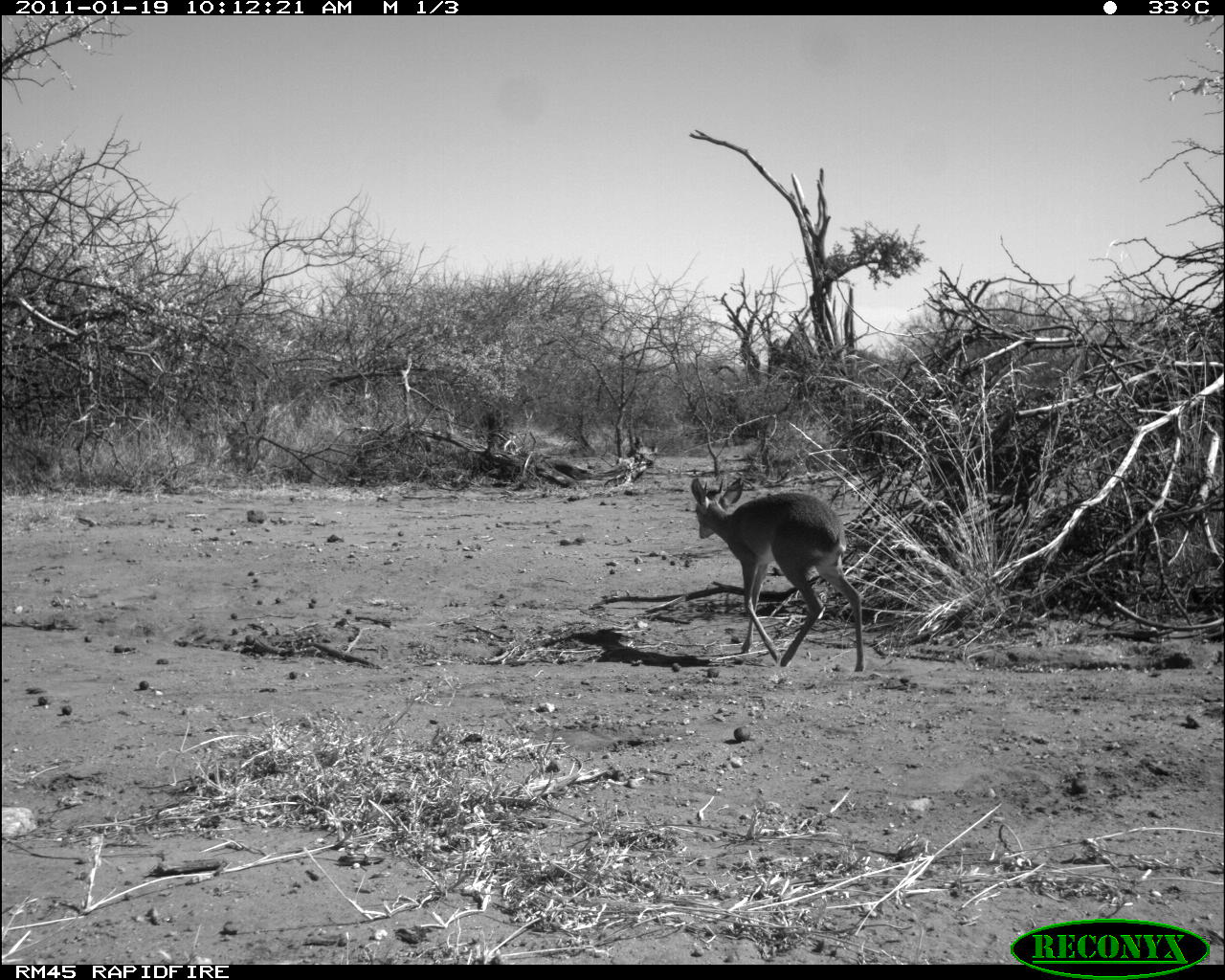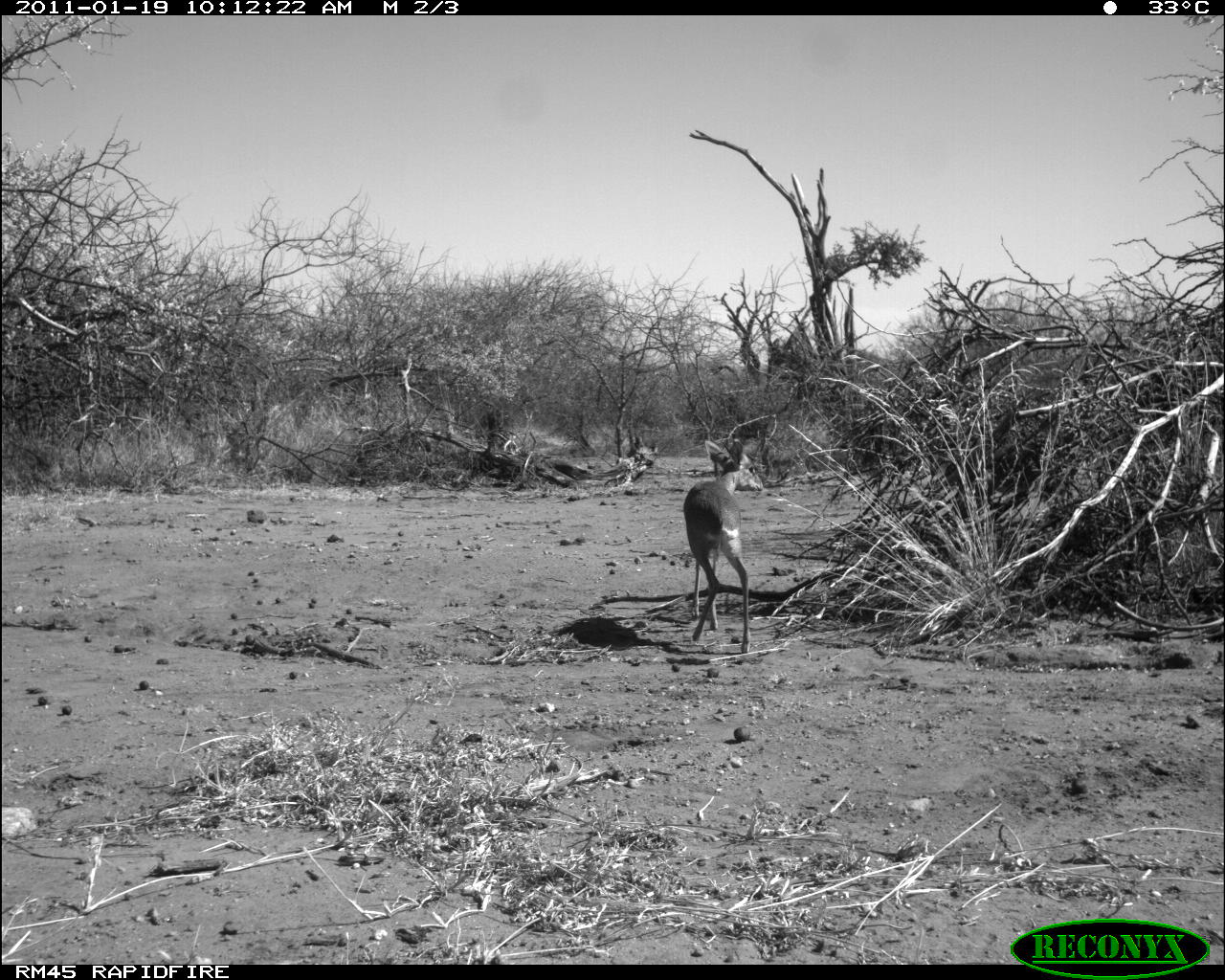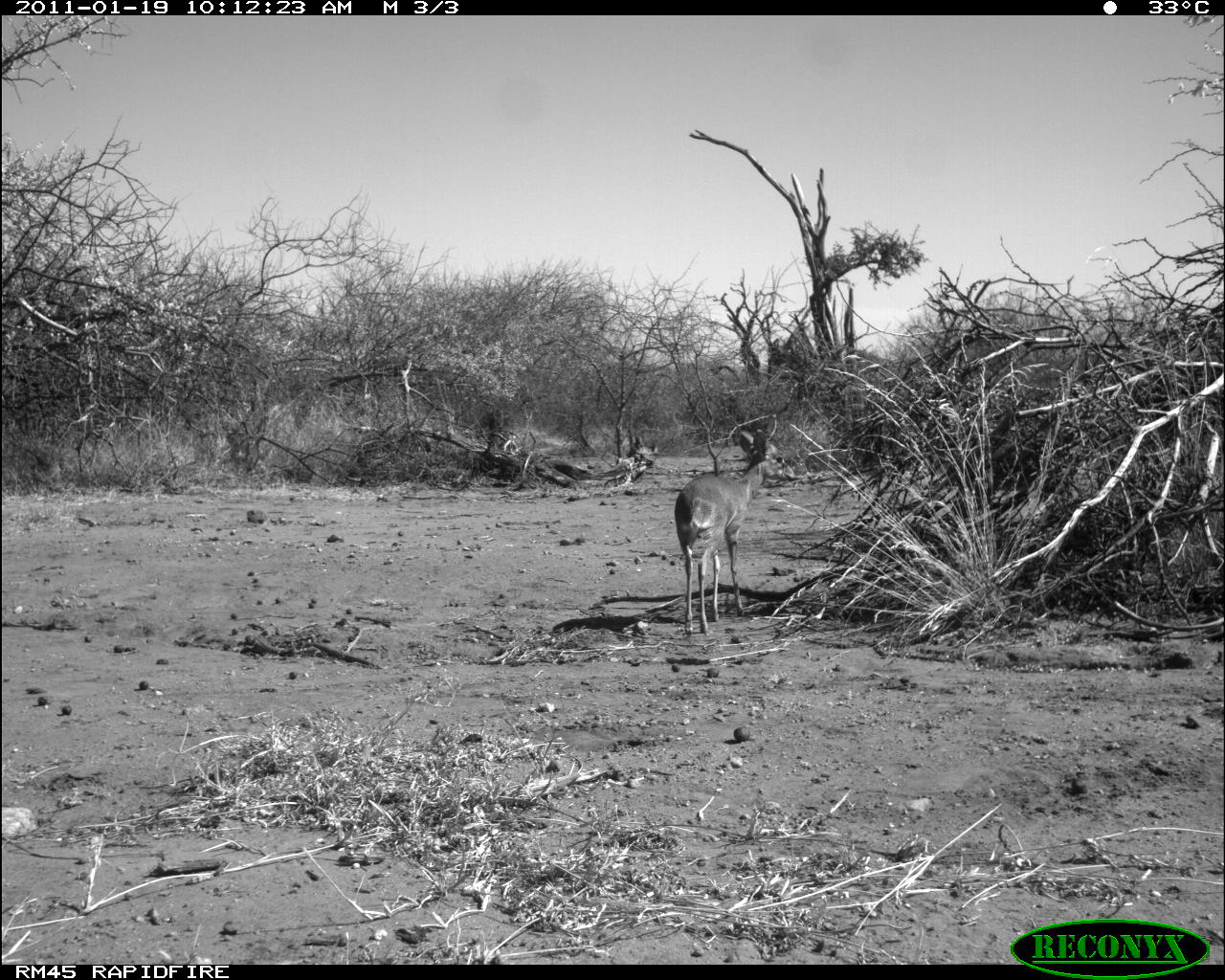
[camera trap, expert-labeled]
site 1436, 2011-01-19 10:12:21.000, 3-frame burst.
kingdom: Animalia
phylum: Chordata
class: Mammalia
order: Artiodactyla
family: Bovidae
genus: Madoqua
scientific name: Madoqua guentheri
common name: günther's dik-dik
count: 1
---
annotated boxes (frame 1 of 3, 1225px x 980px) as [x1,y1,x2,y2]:
madoqua guentheri: [691,478,865,673]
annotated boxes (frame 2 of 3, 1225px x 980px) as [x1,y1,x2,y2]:
madoqua guentheri: [682,438,764,655]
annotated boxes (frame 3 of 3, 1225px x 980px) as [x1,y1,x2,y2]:
madoqua guentheri: [673,428,796,636]